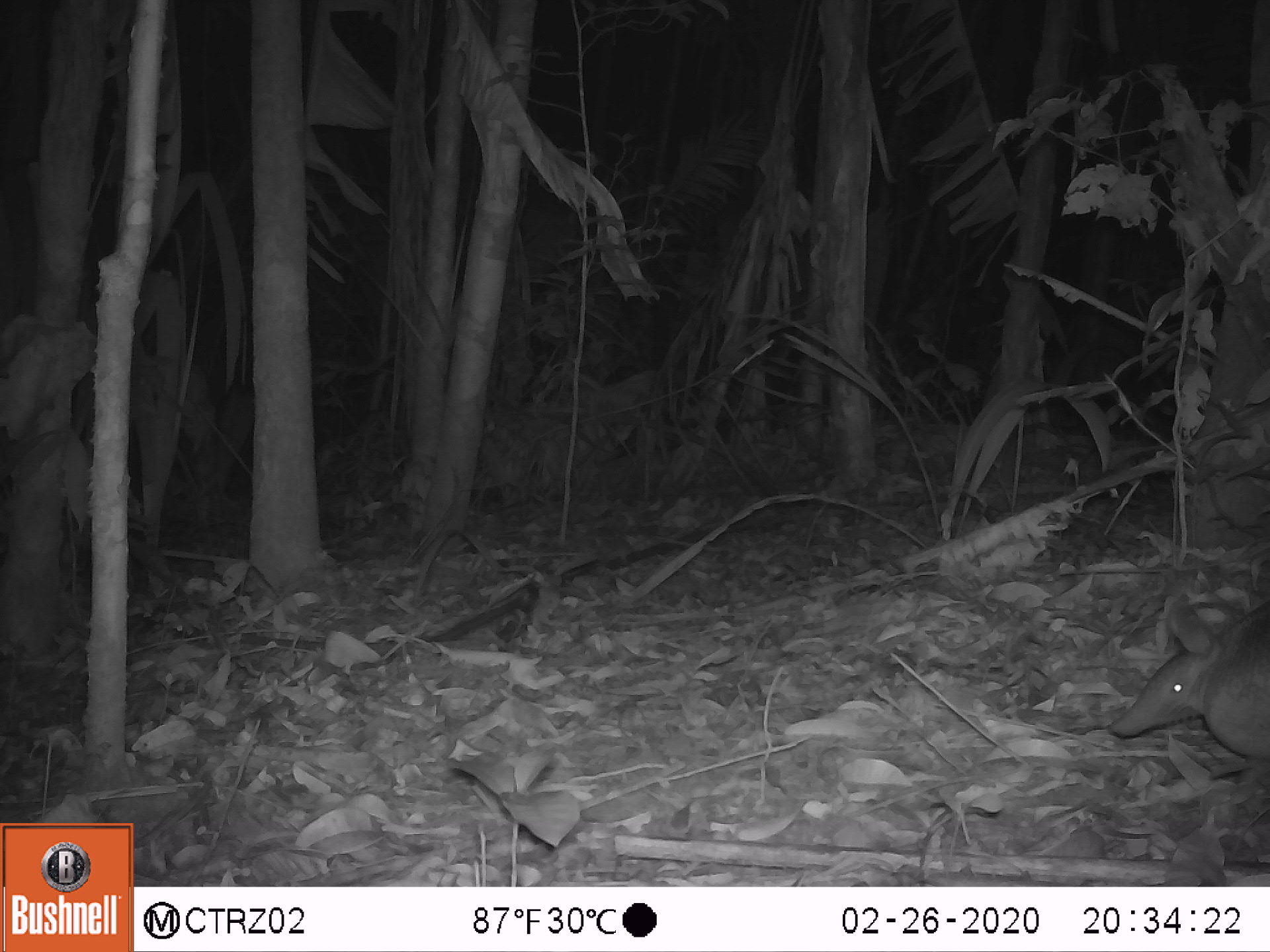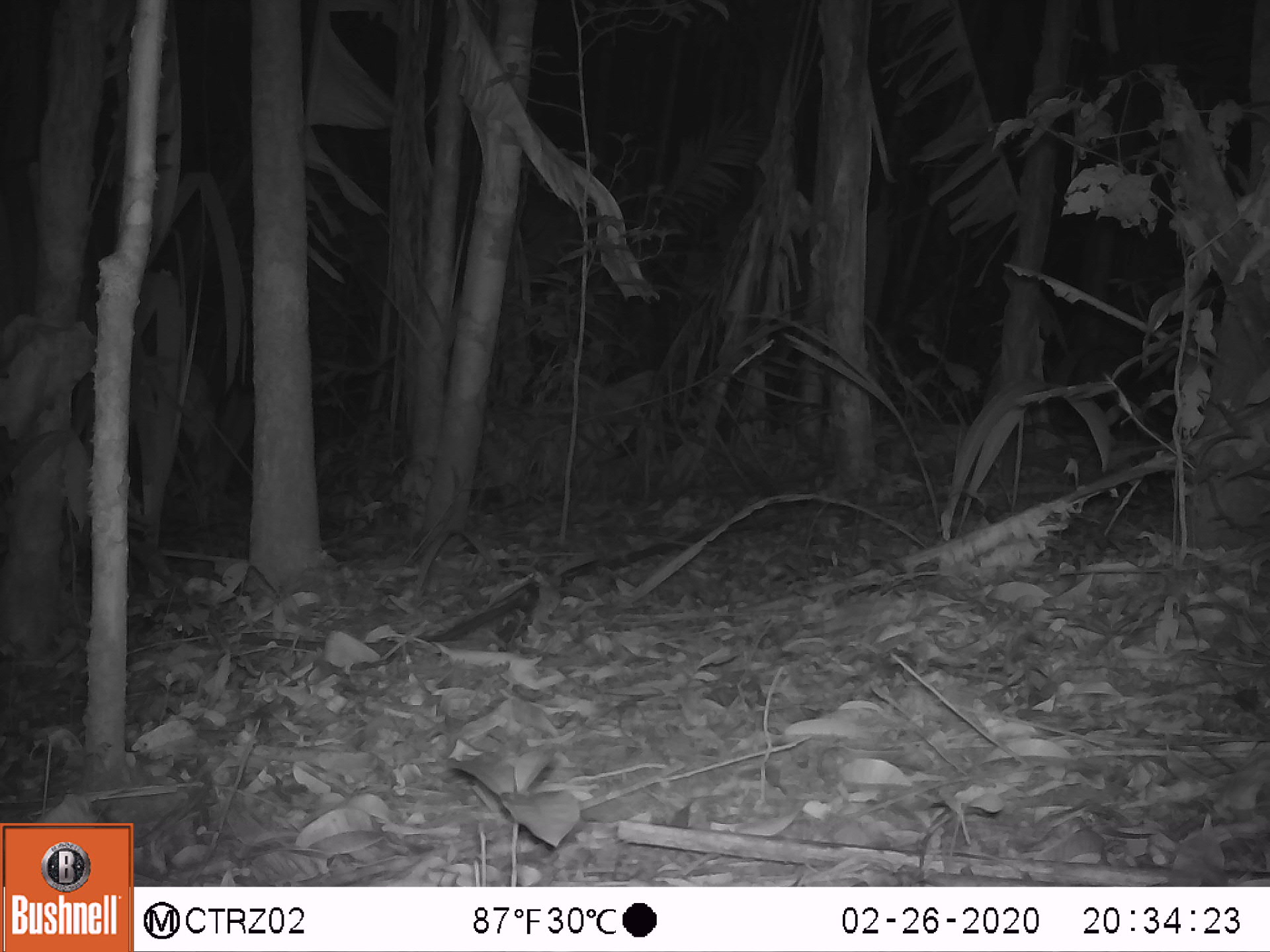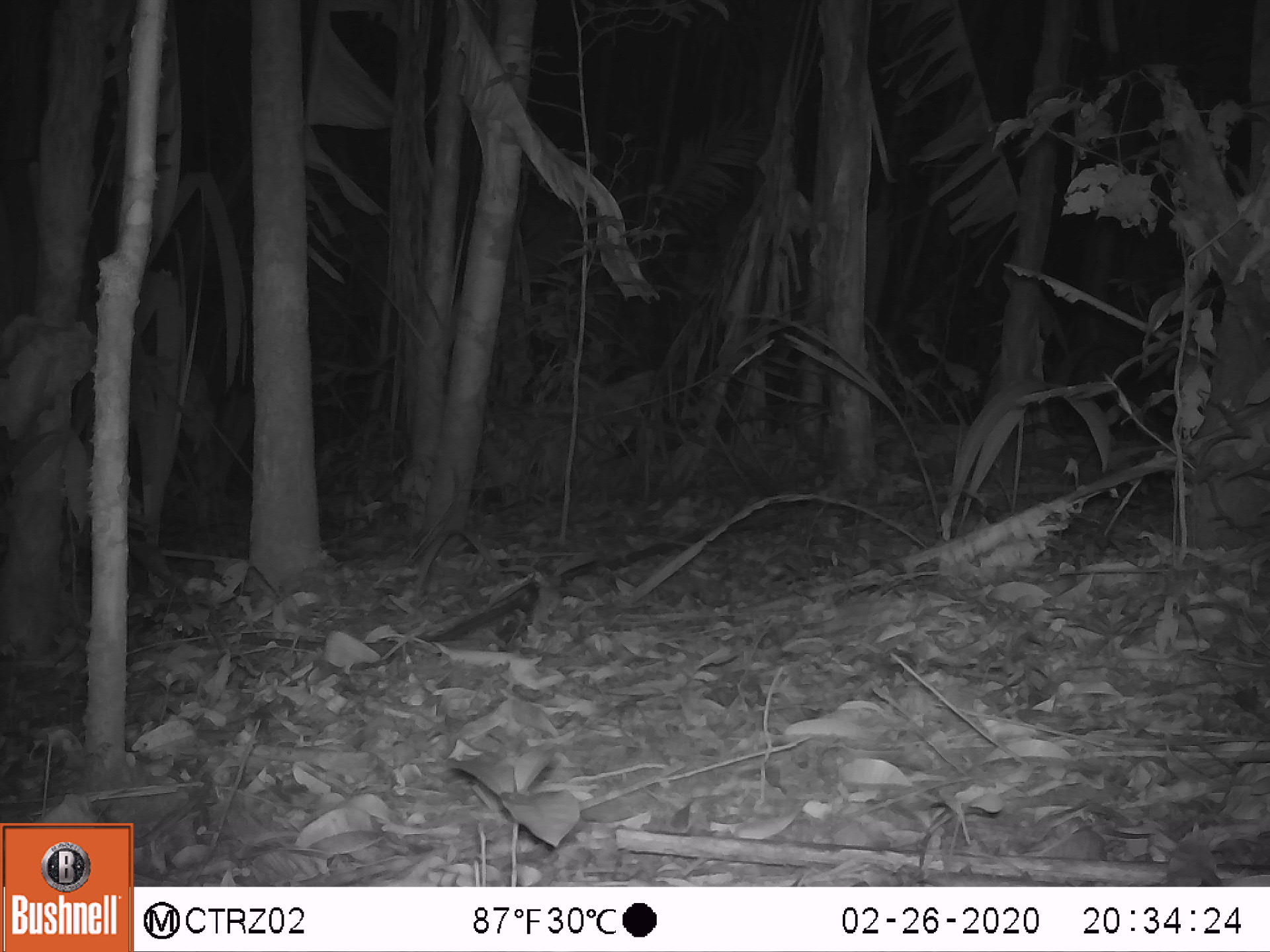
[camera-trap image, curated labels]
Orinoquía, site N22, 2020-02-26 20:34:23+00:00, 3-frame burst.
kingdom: Animalia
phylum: Chordata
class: Mammalia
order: Cingulata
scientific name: Cingulata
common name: armadillo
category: unknown armadillo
Unknown armadillo (armadillo) (Cingulata).